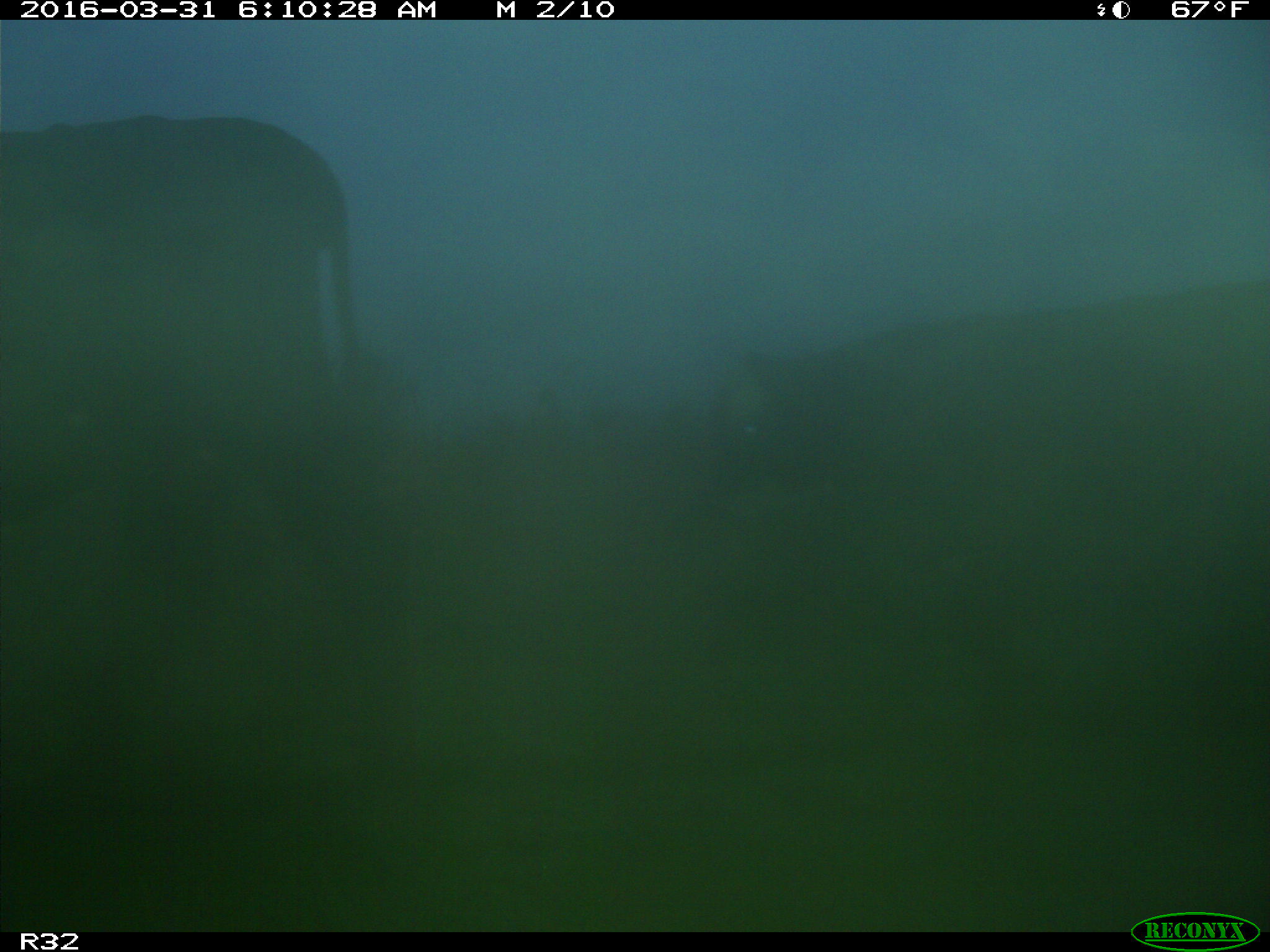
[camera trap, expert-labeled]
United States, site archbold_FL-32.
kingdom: Animalia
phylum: Chordata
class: Mammalia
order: Artiodactyla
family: Bovidae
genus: Bos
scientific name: Bos taurus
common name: domestic cow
Bos taurus (domestic cow).